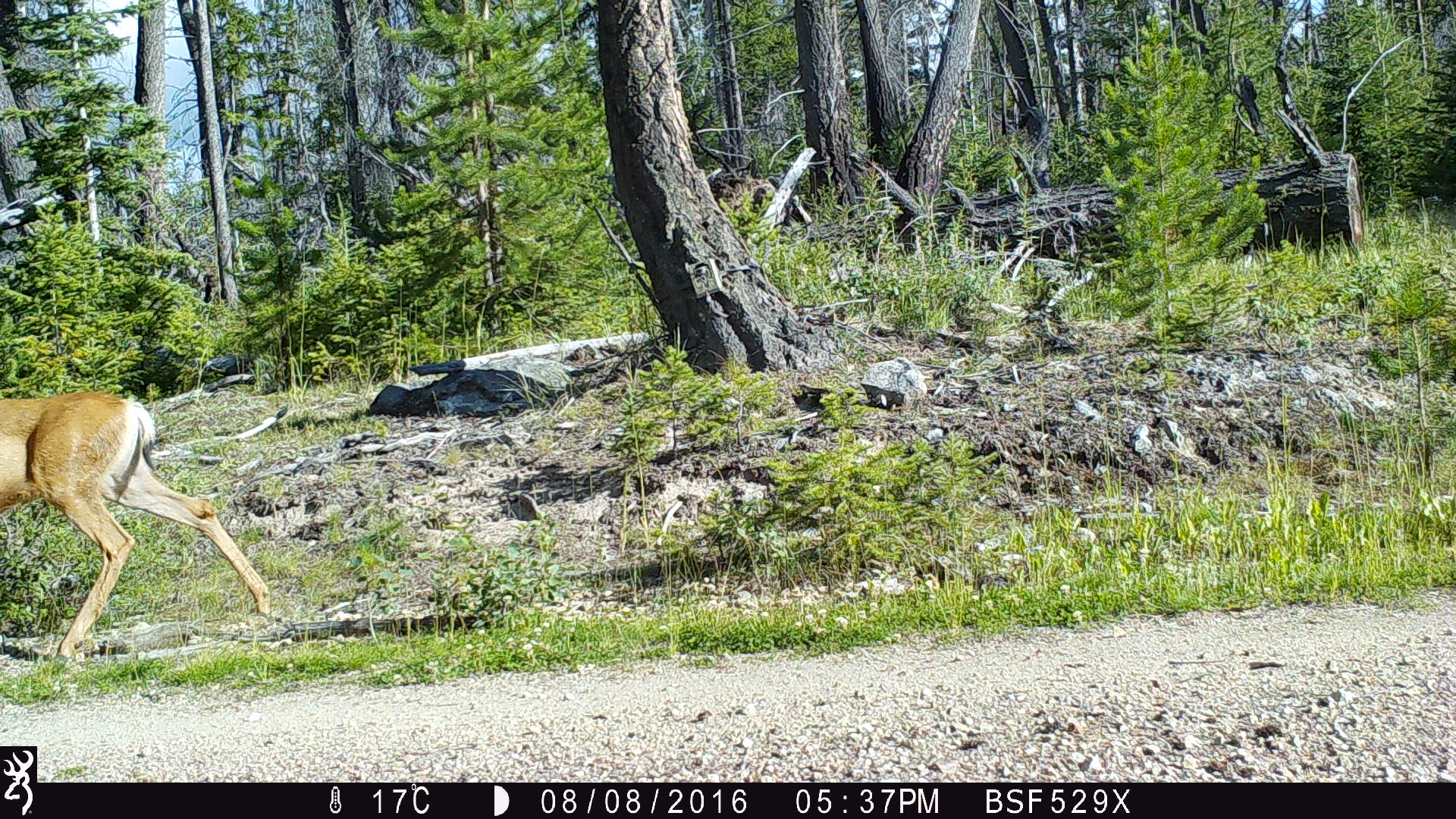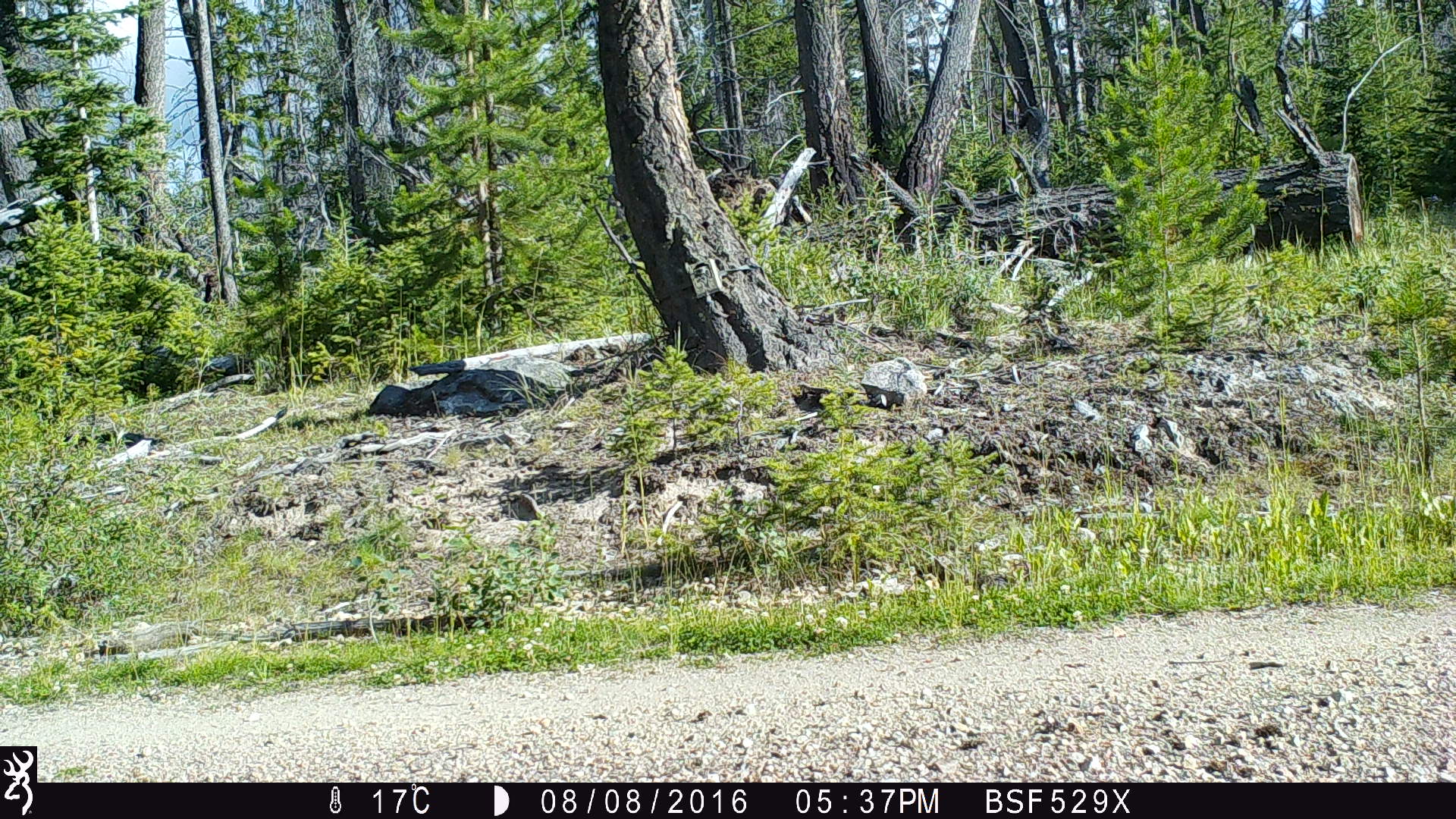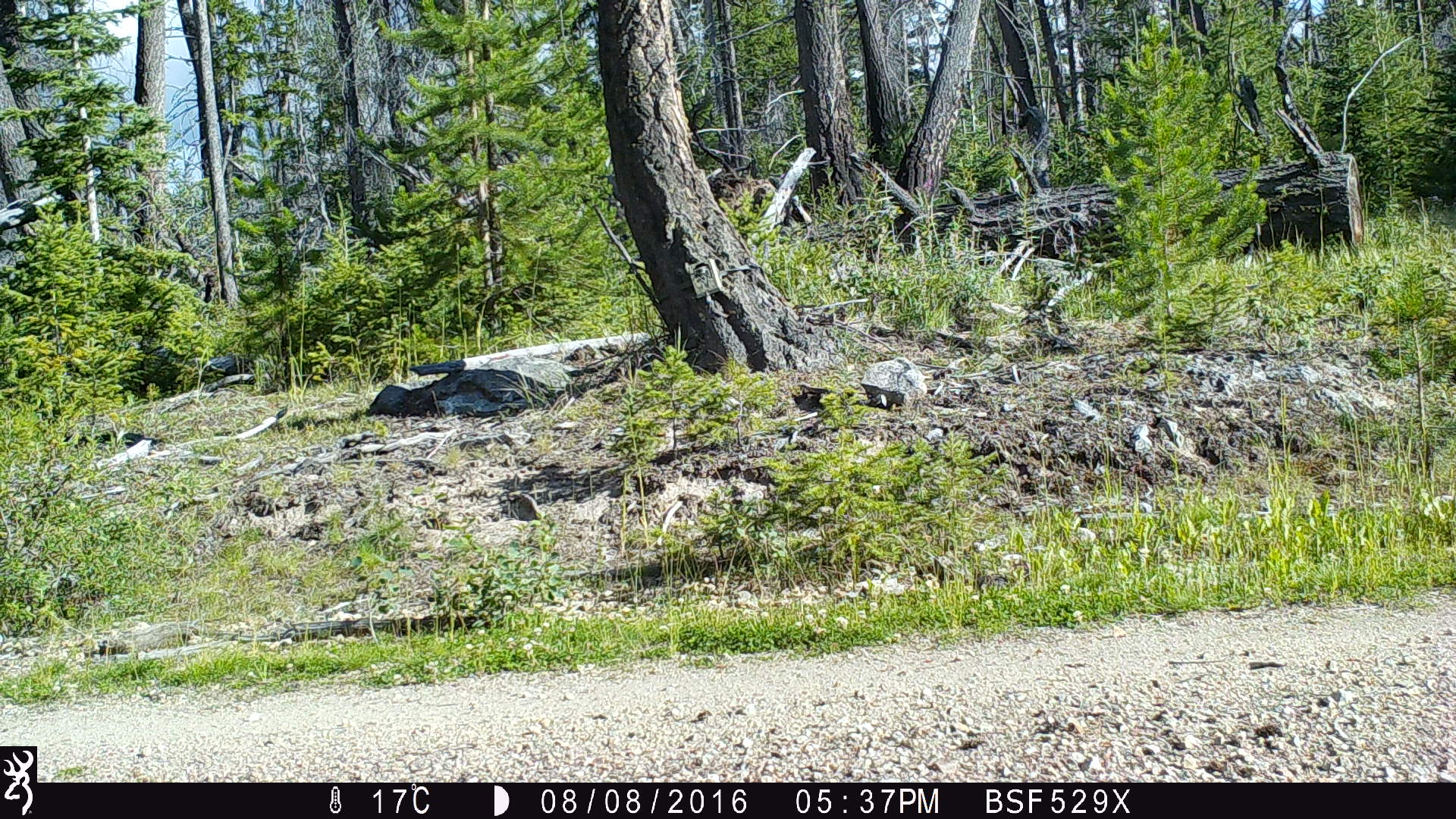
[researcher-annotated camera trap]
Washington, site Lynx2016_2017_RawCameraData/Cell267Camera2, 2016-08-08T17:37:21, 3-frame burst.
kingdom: Animalia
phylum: Chordata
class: Mammalia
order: Artiodactyla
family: Cervidae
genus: Odocoileus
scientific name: Odocoileus hemionus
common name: mule deer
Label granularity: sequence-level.